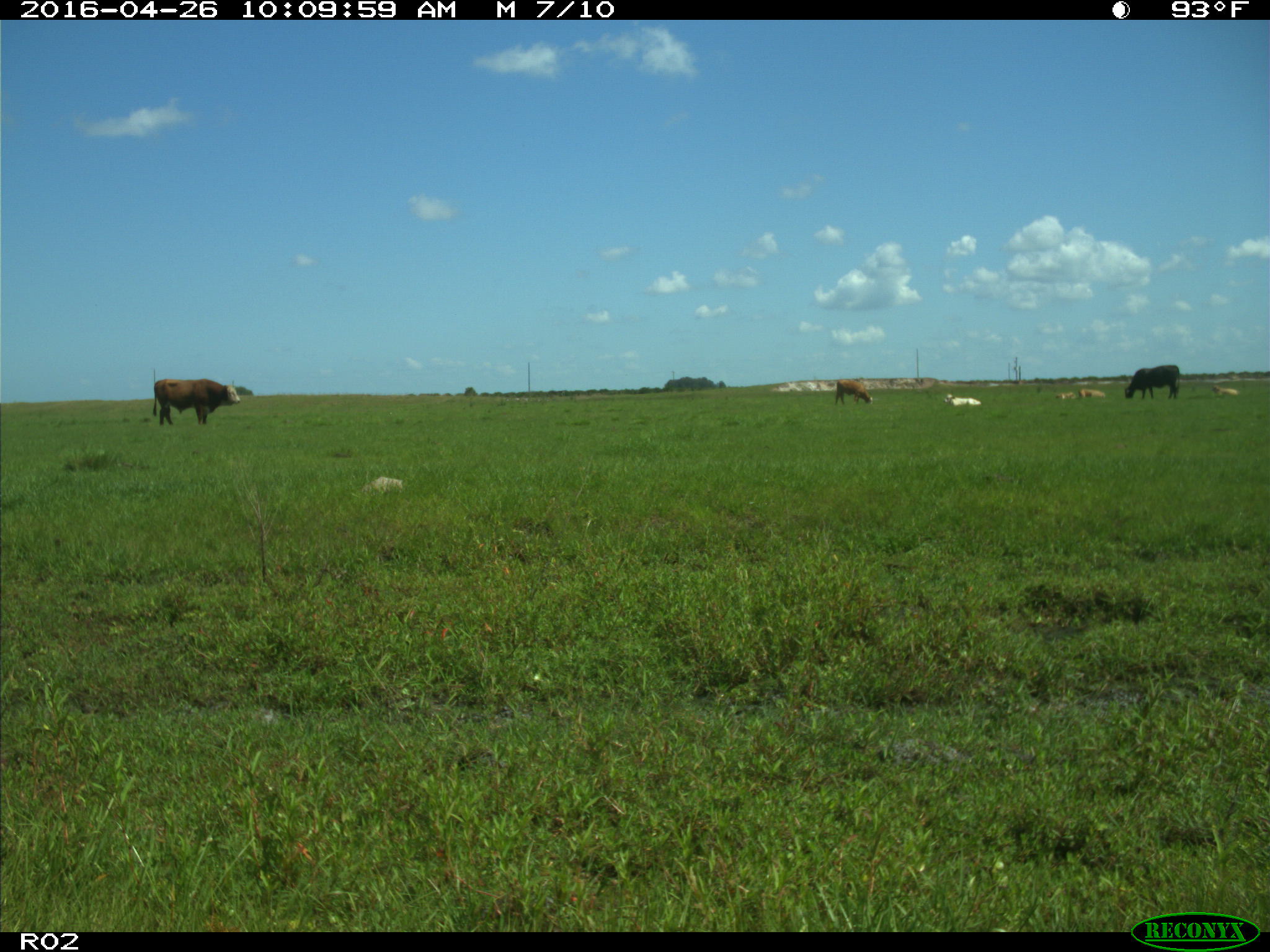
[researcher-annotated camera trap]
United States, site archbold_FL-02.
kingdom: Animalia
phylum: Chordata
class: Mammalia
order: Artiodactyla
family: Bovidae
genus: Bos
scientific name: Bos taurus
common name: domestic cow